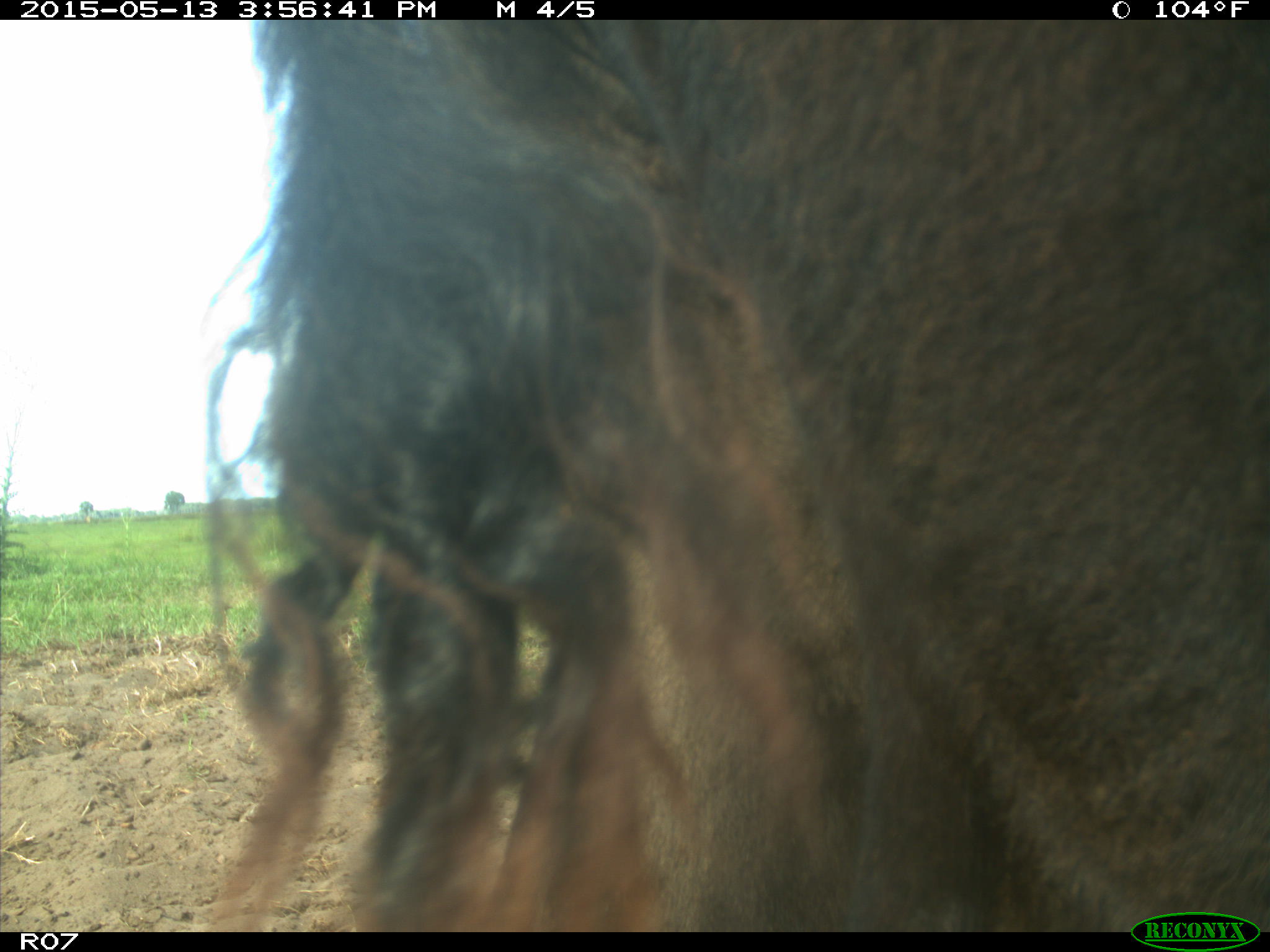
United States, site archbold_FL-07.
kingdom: Animalia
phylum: Chordata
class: Mammalia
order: Artiodactyla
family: Bovidae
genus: Bos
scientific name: Bos taurus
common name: domestic cow